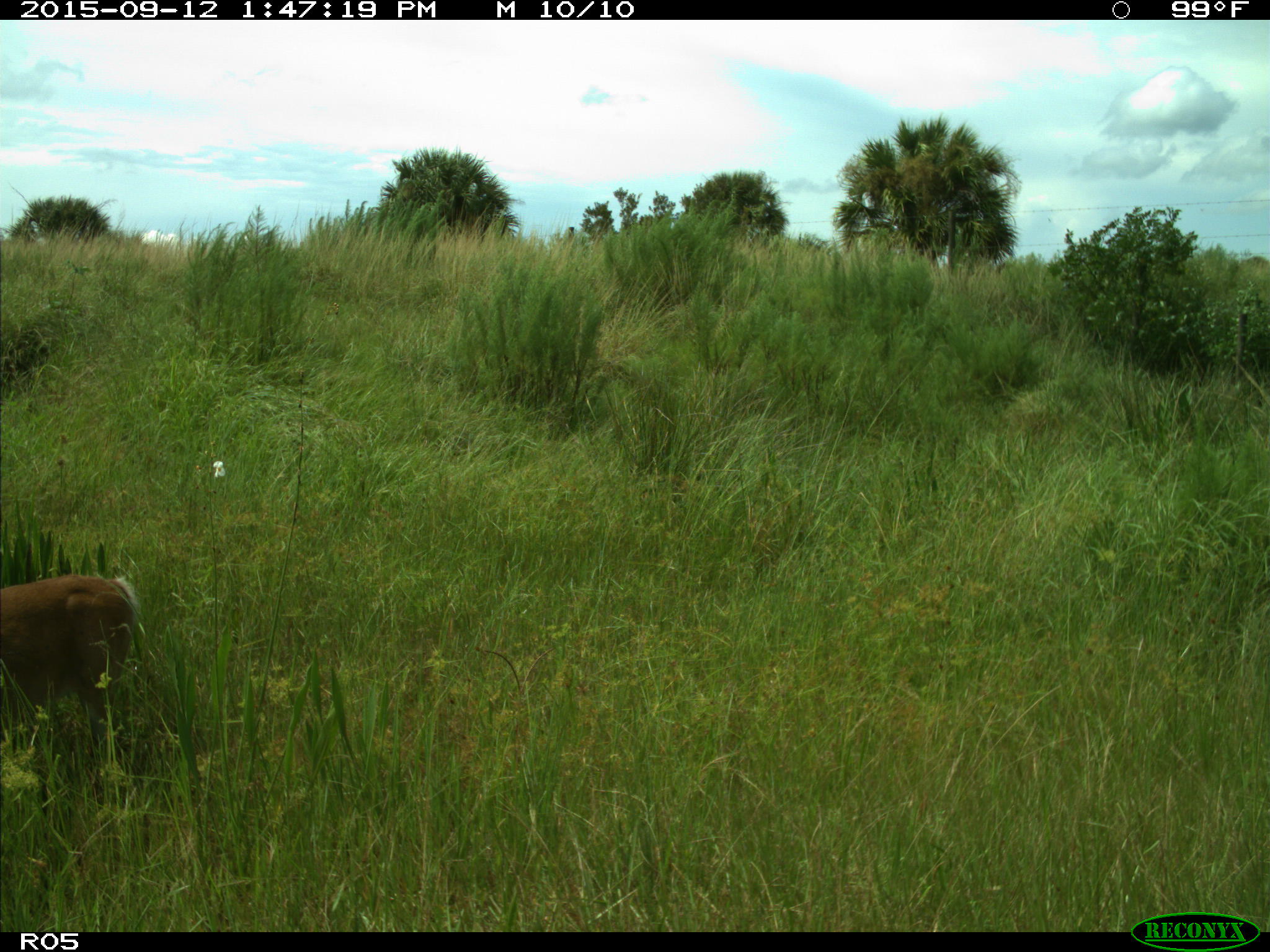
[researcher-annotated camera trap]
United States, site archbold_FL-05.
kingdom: Animalia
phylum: Chordata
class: Mammalia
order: Artiodactyla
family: Cervidae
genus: Odocoileus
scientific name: Odocoileus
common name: deer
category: unidentified deer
Unidentified deer (deer) (Odocoileus).